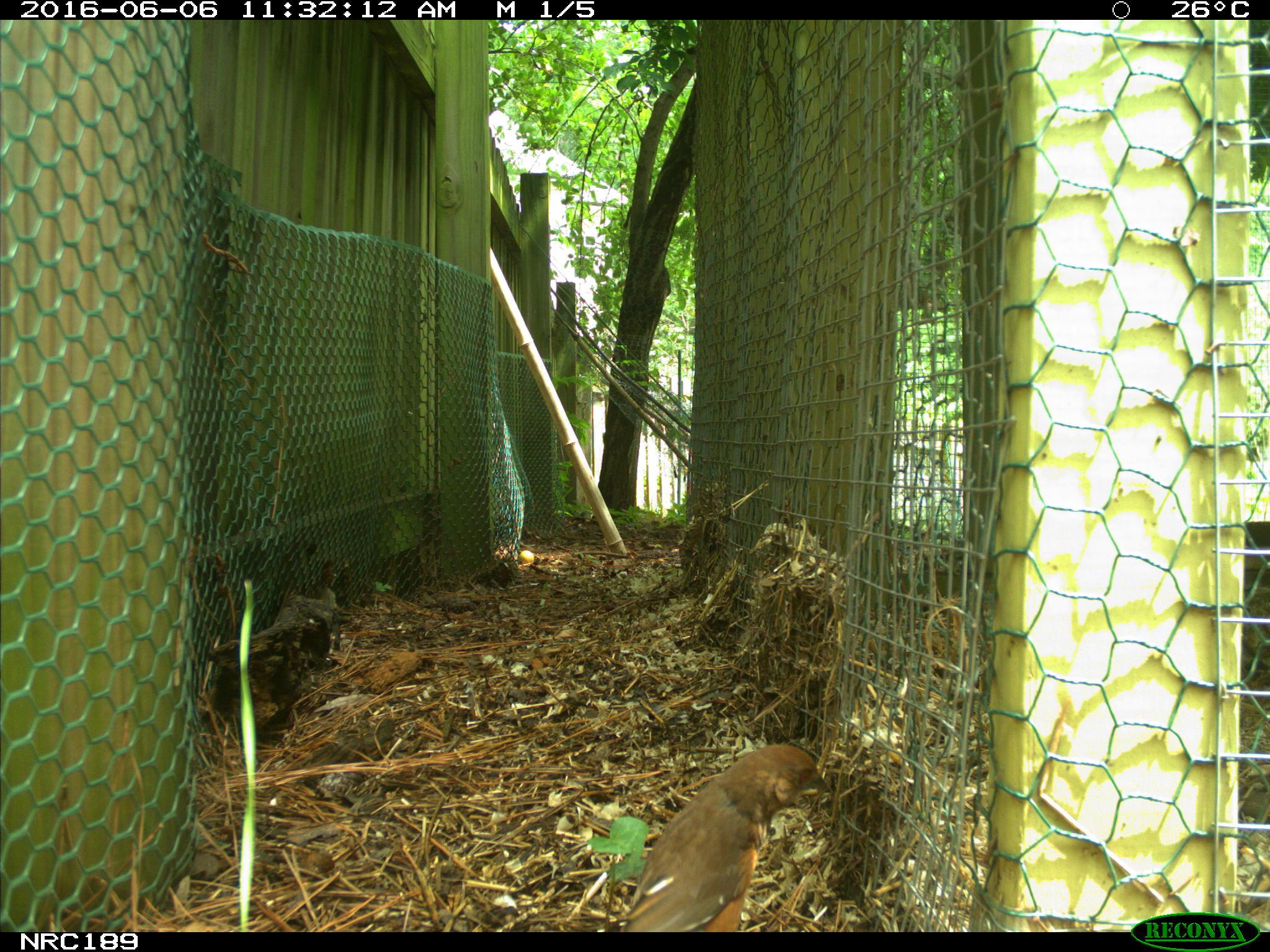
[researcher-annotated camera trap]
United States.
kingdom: Animalia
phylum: Chordata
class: Aves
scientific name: Aves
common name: bird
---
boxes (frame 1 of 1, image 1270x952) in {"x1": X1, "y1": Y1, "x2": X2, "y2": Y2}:
Bird: {"x1": 606, "y1": 736, "x2": 833, "y2": 929}